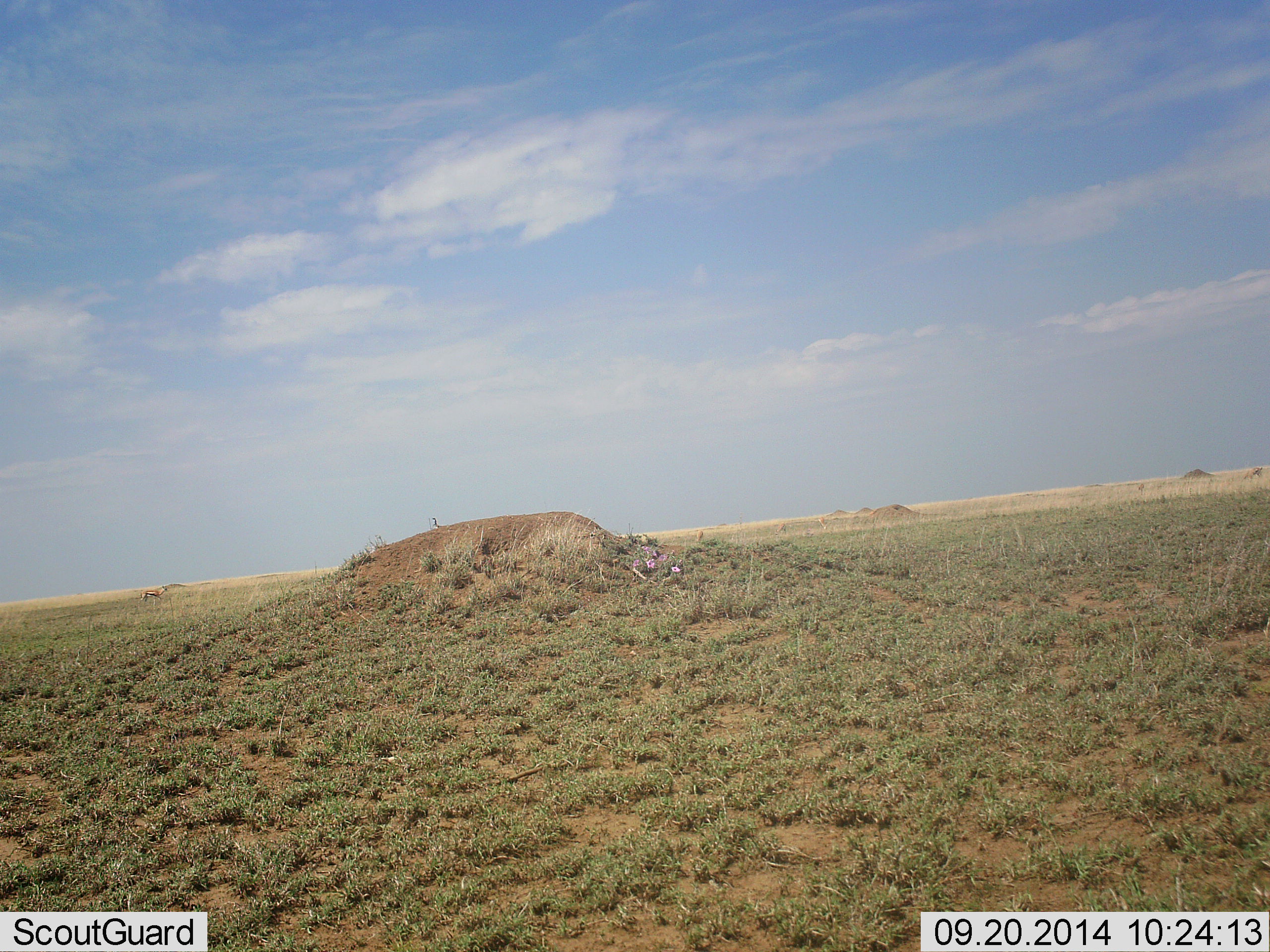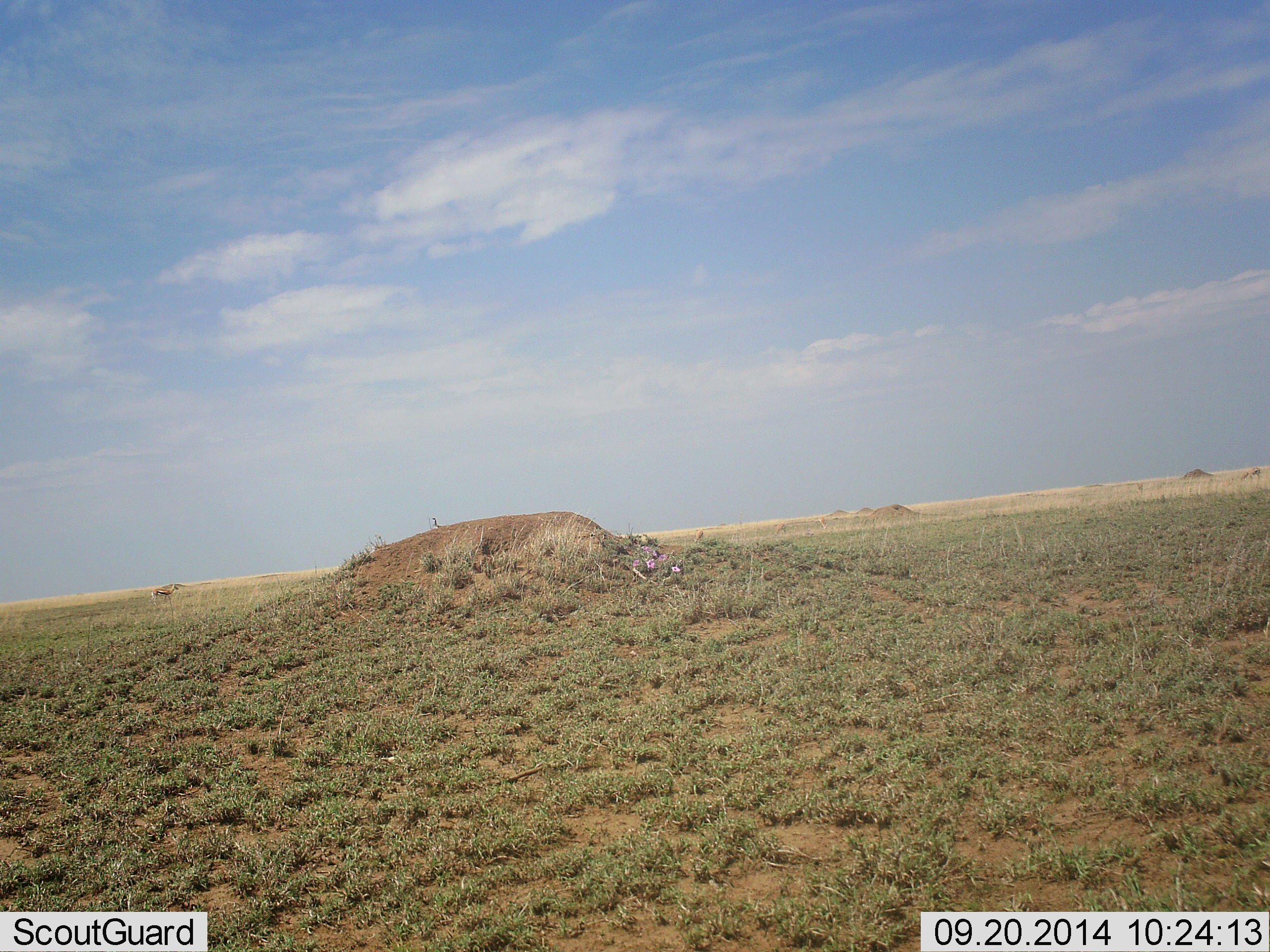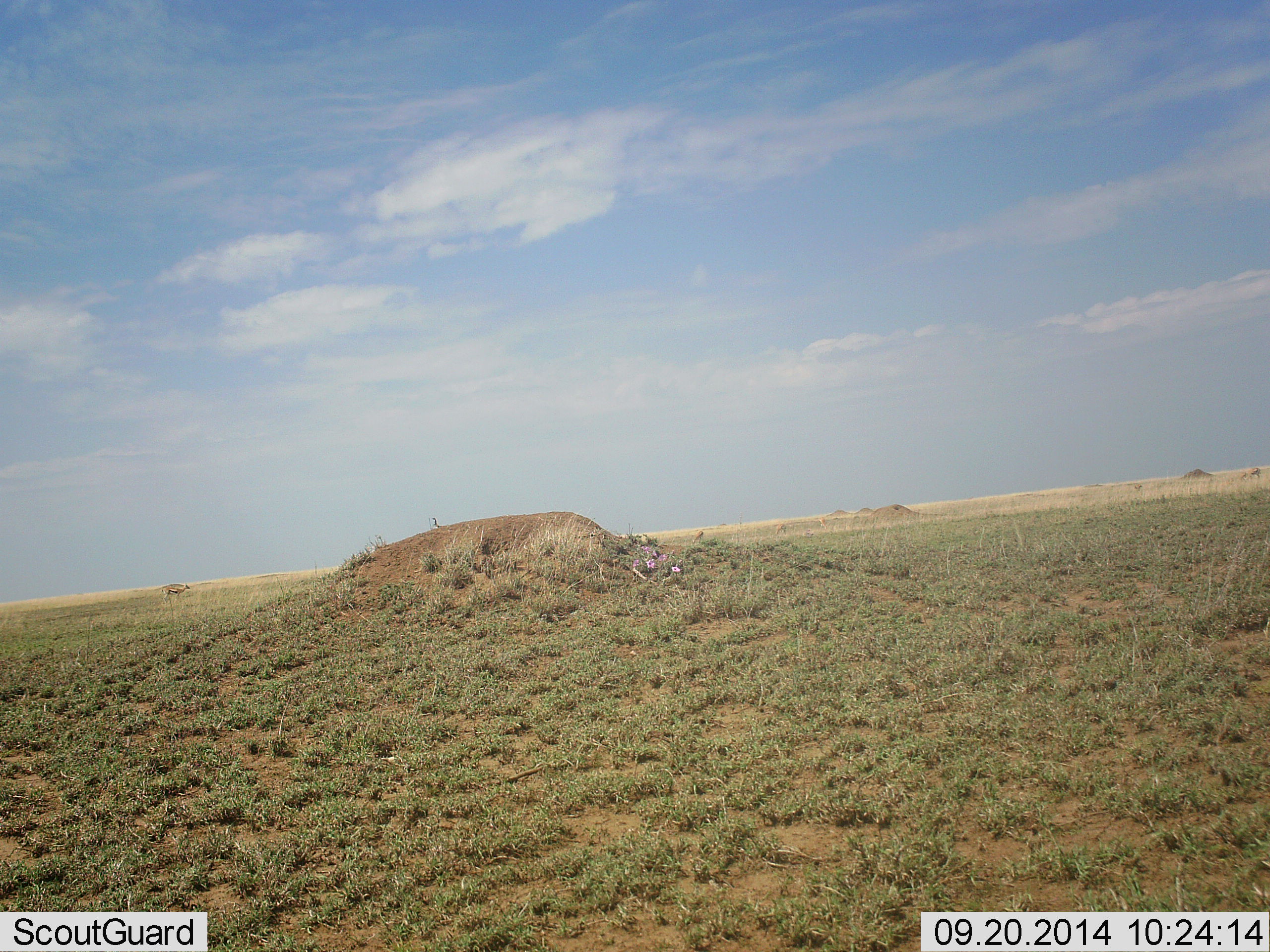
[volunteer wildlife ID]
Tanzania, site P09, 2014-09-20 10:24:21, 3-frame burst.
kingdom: Animalia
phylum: Chordata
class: Mammalia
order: Artiodactyla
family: Bovidae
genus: Eudorcas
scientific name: Eudorcas thomsonii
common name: thomson's gazelle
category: gazellethomsons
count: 1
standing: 20%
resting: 0%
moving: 90%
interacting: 0%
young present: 0%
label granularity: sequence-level